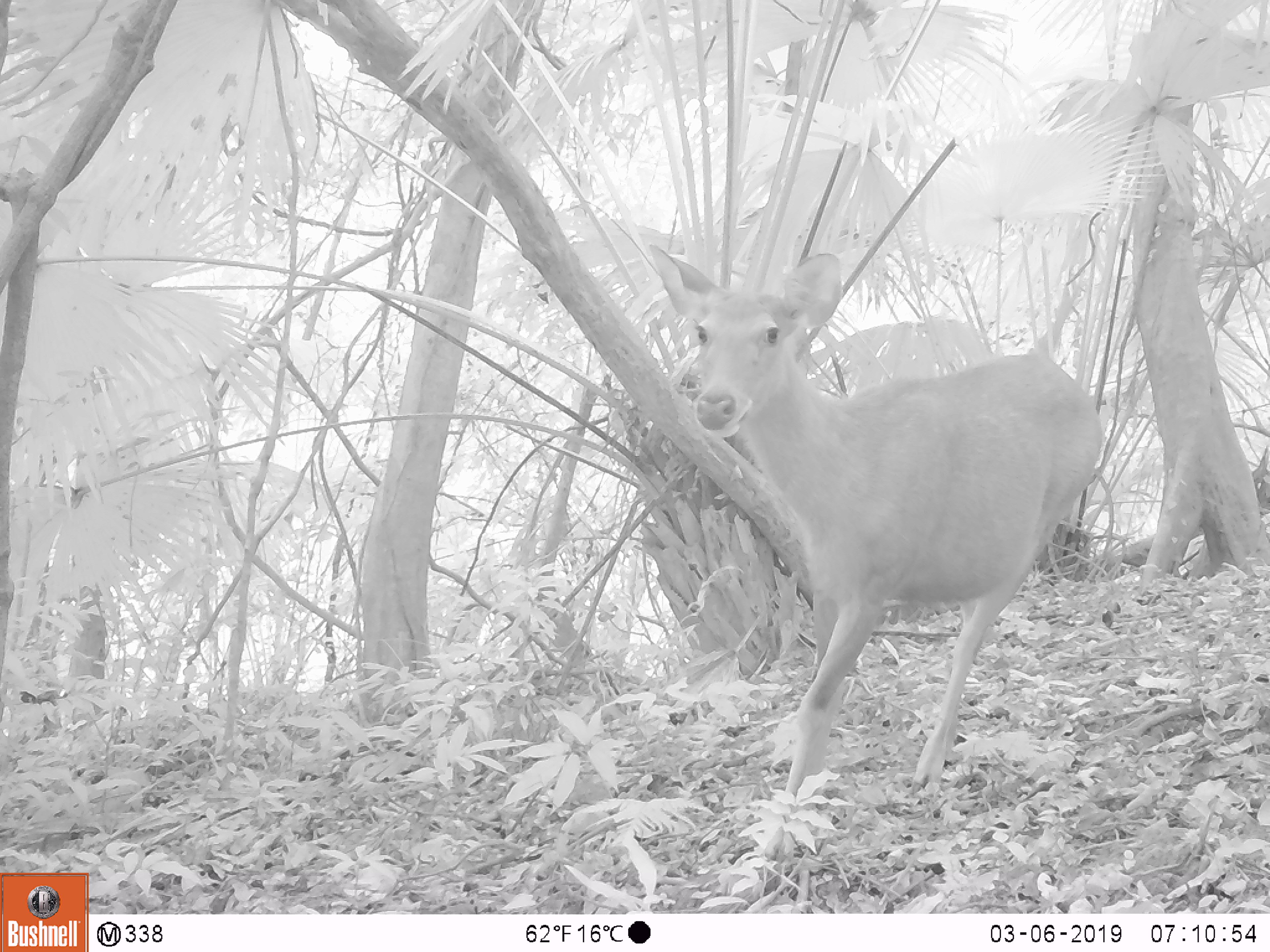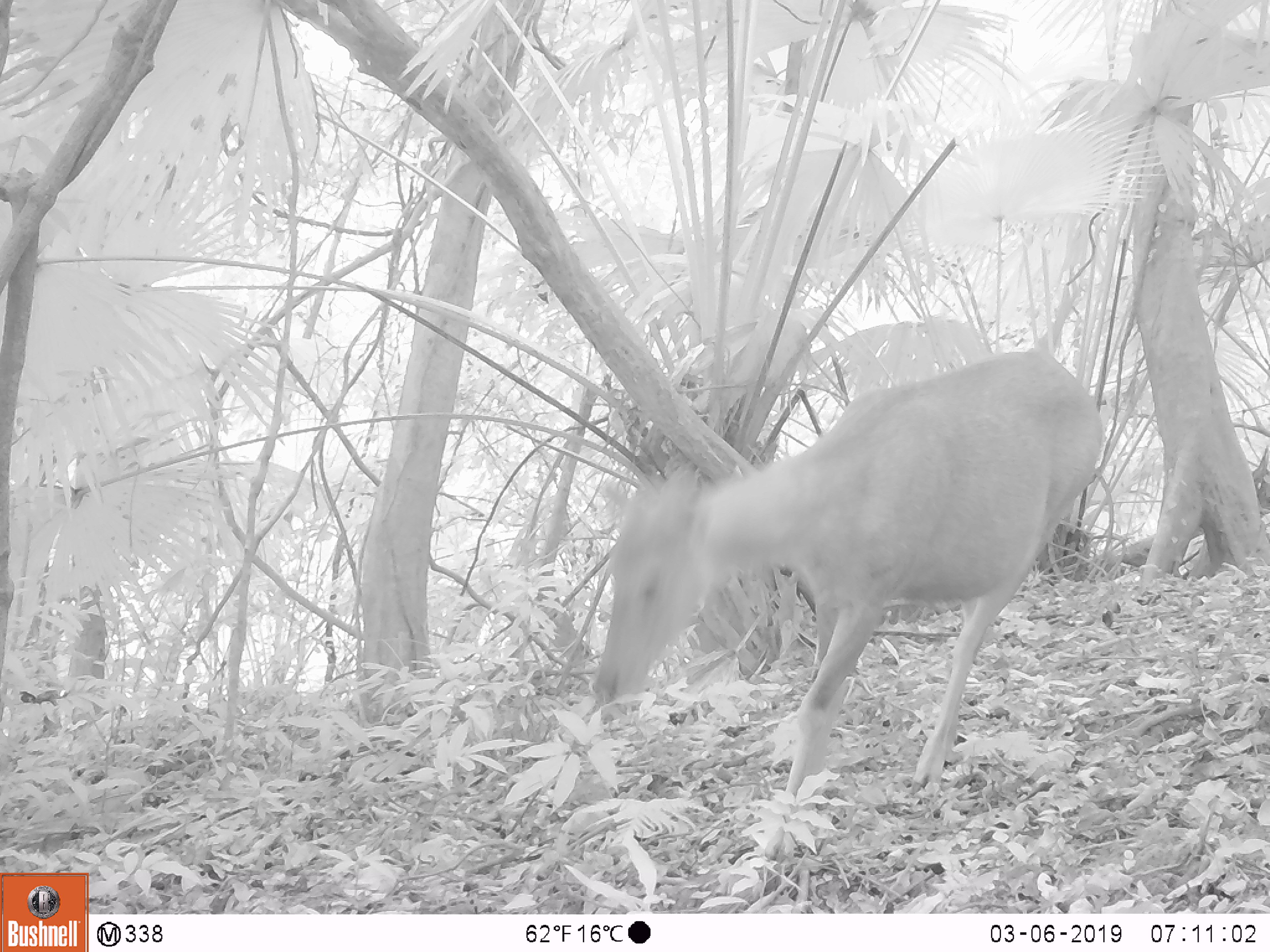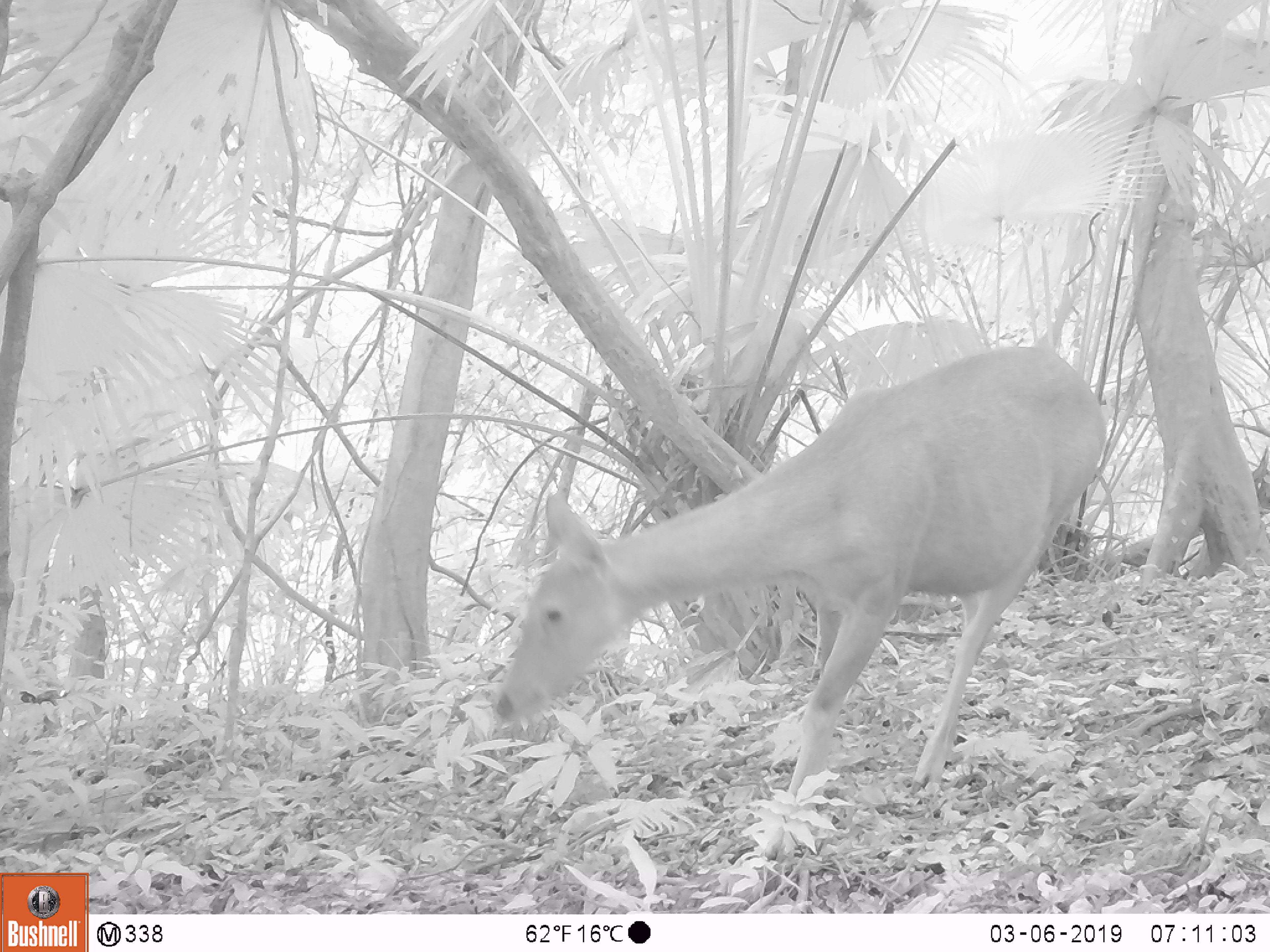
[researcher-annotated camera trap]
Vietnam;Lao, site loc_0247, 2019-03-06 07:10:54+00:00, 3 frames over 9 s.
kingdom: Animalia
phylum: Chordata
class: Mammalia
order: Artiodactyla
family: Cervidae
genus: Rusa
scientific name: Rusa unicolor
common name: sambar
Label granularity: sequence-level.